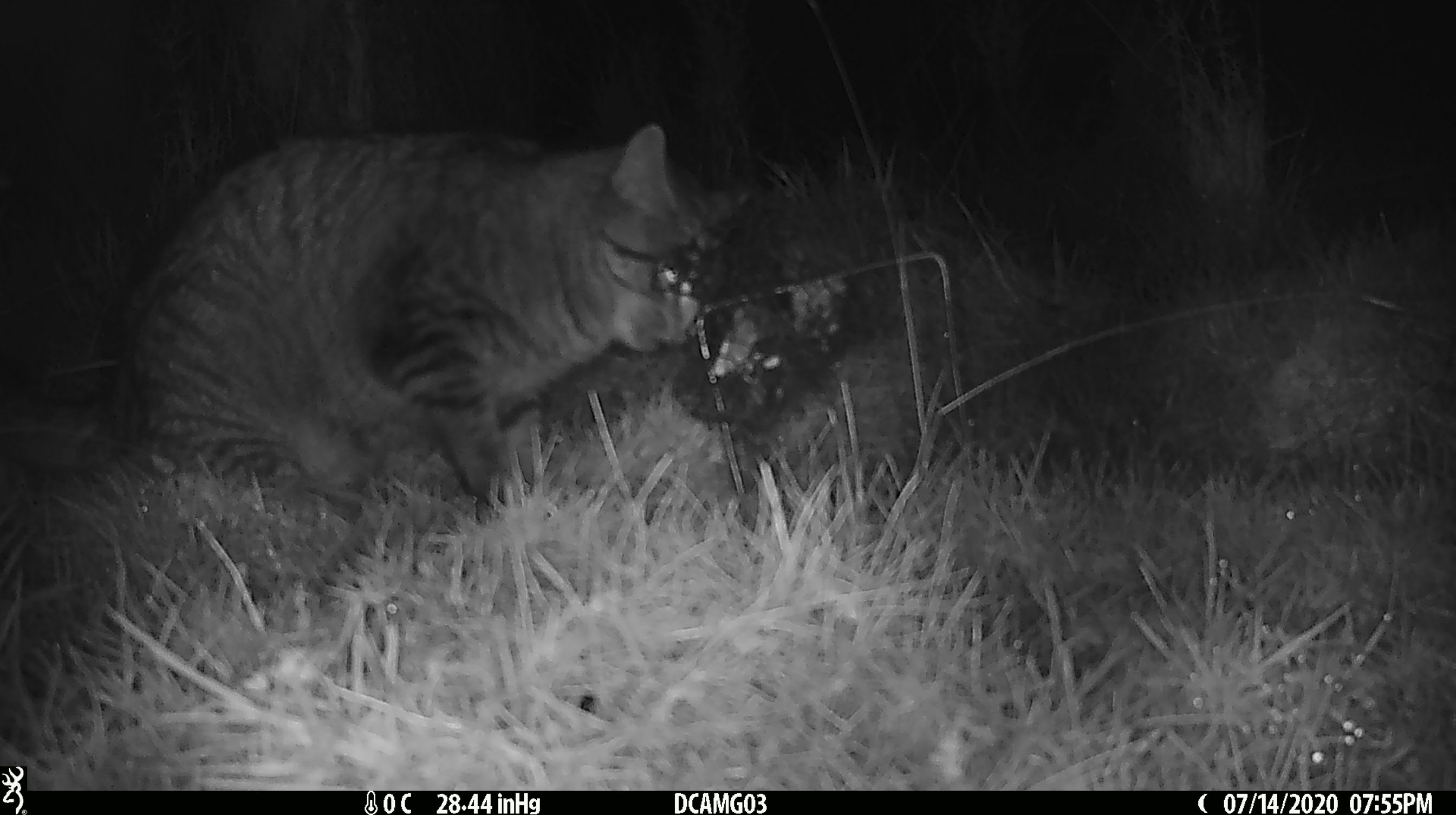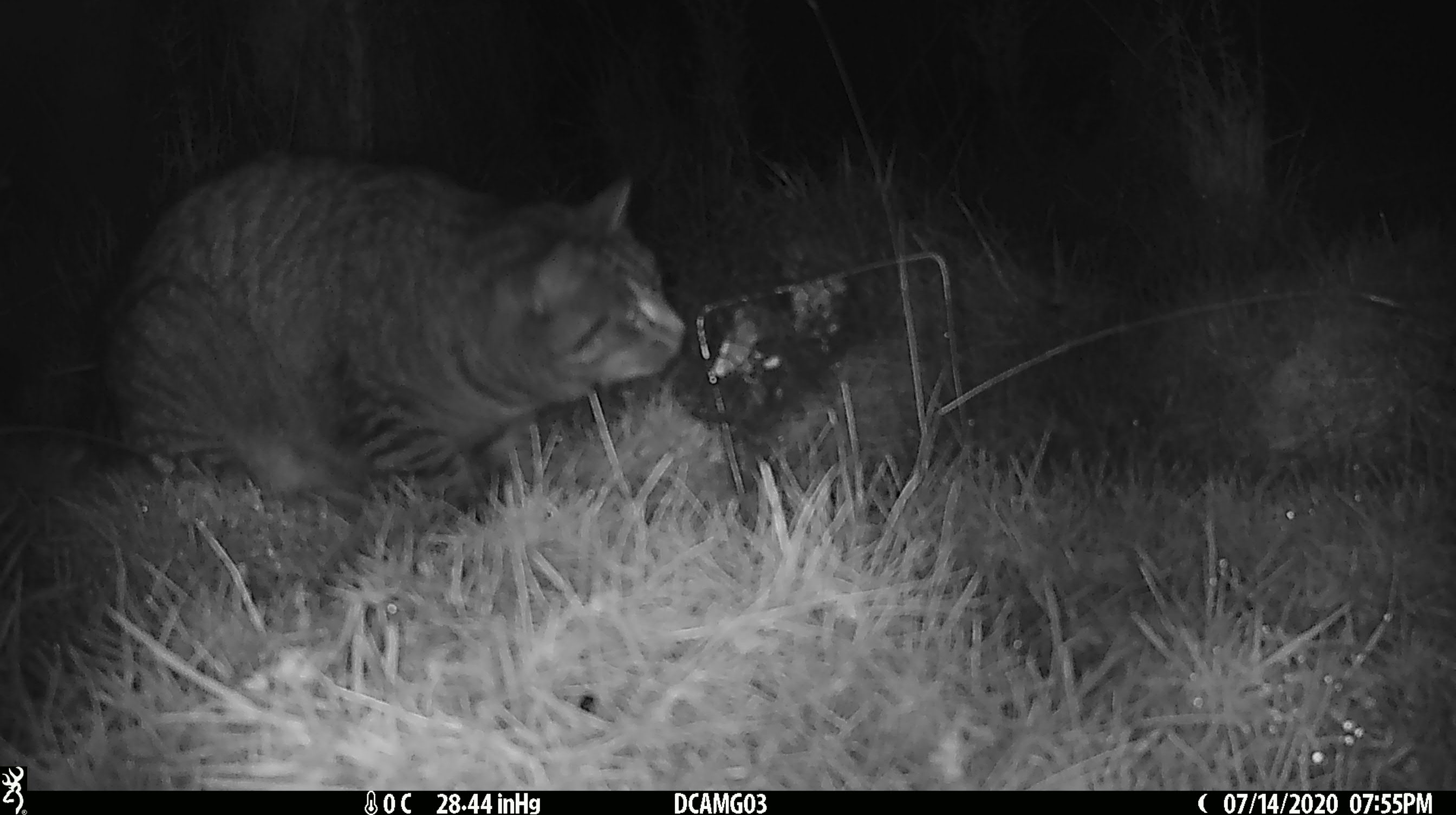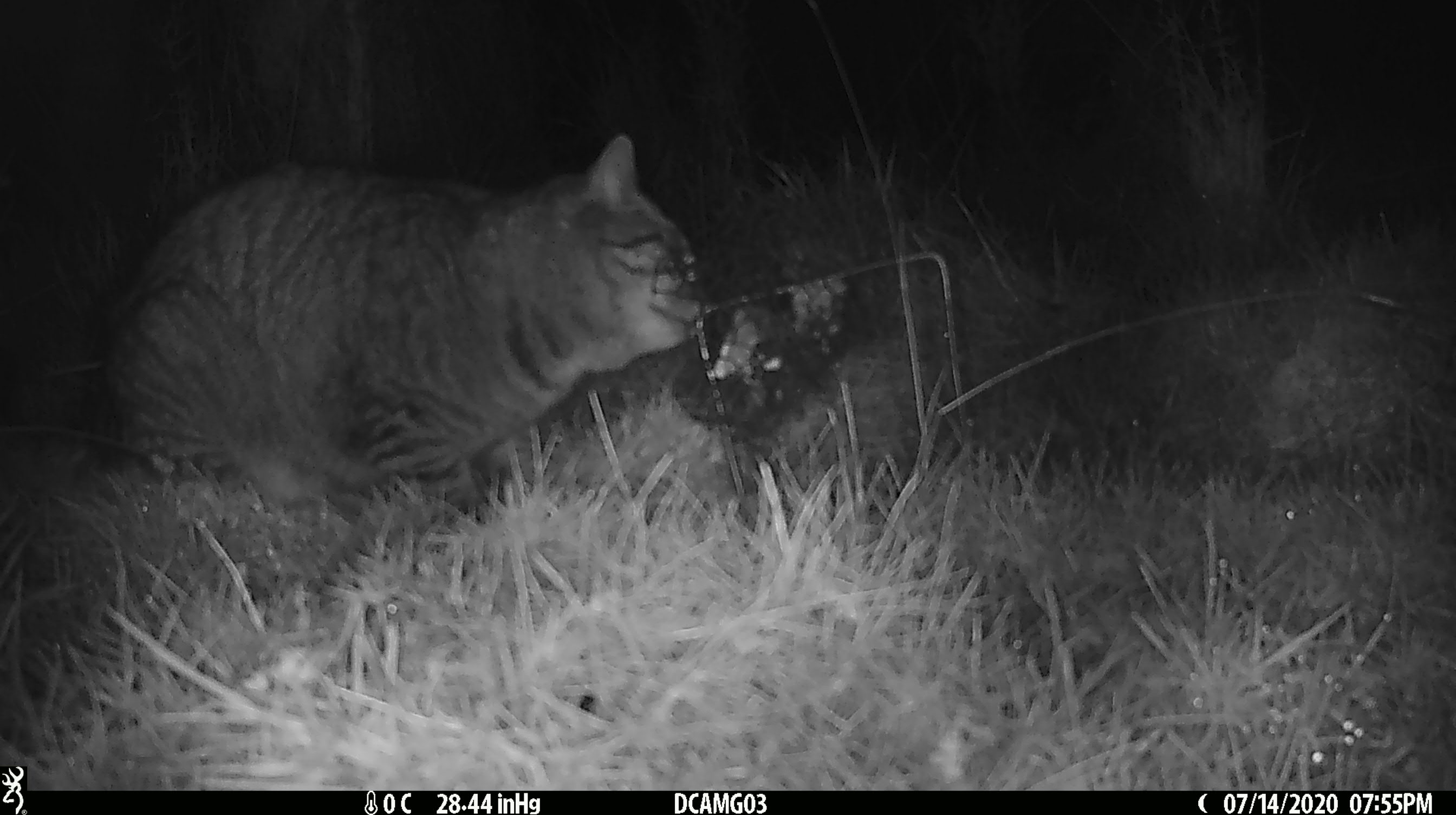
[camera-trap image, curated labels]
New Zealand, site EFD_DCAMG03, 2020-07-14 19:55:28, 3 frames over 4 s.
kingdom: Animalia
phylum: Chordata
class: Mammalia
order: Carnivora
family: Felidae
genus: Felis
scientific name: Felis catus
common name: domestic cat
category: cat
Cat (domestic cat) (Felis catus).